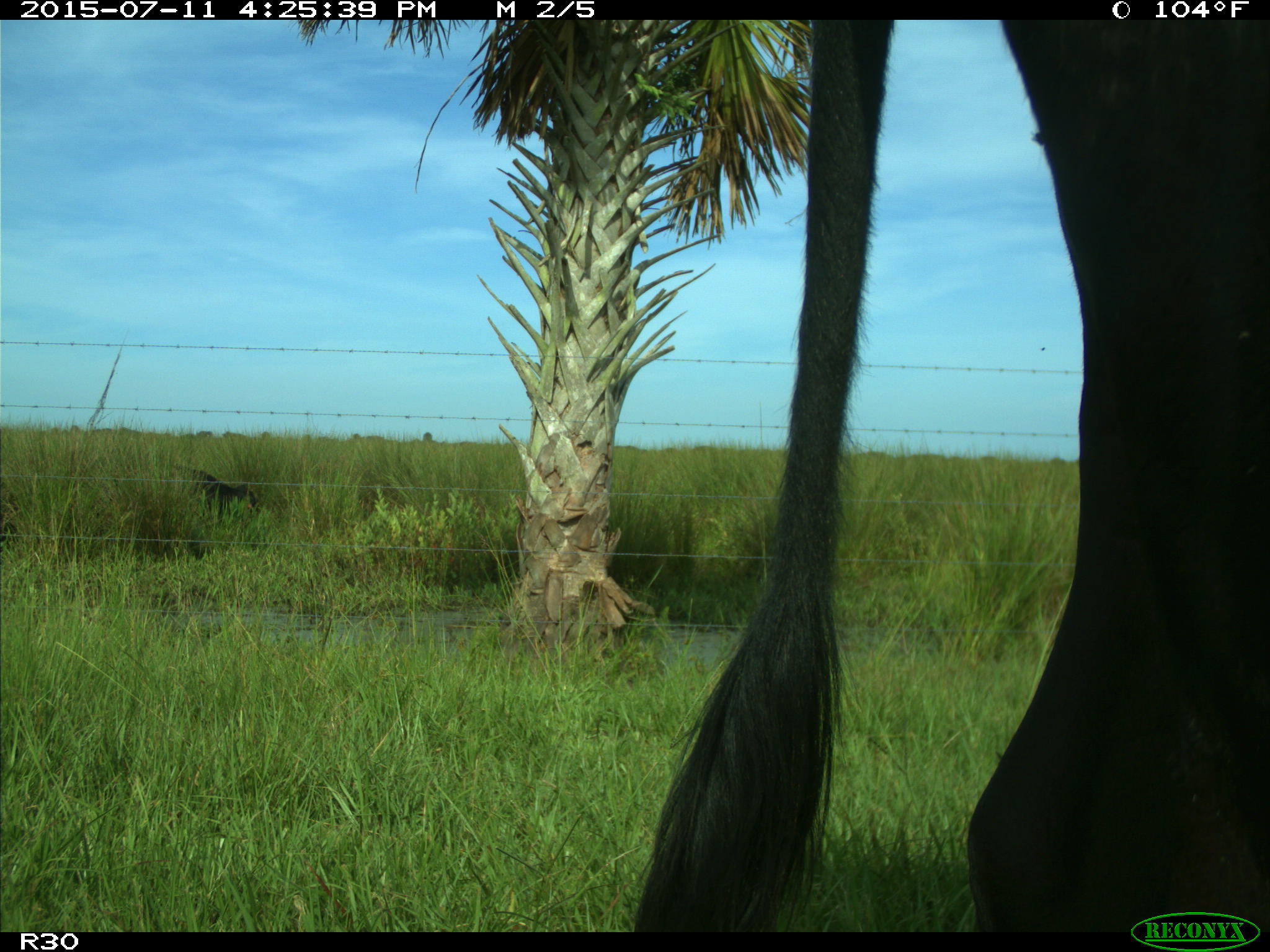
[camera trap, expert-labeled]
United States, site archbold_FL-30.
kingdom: Animalia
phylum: Chordata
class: Mammalia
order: Artiodactyla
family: Bovidae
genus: Bos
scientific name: Bos taurus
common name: domestic cow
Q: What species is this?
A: Bos taurus (domestic cow).